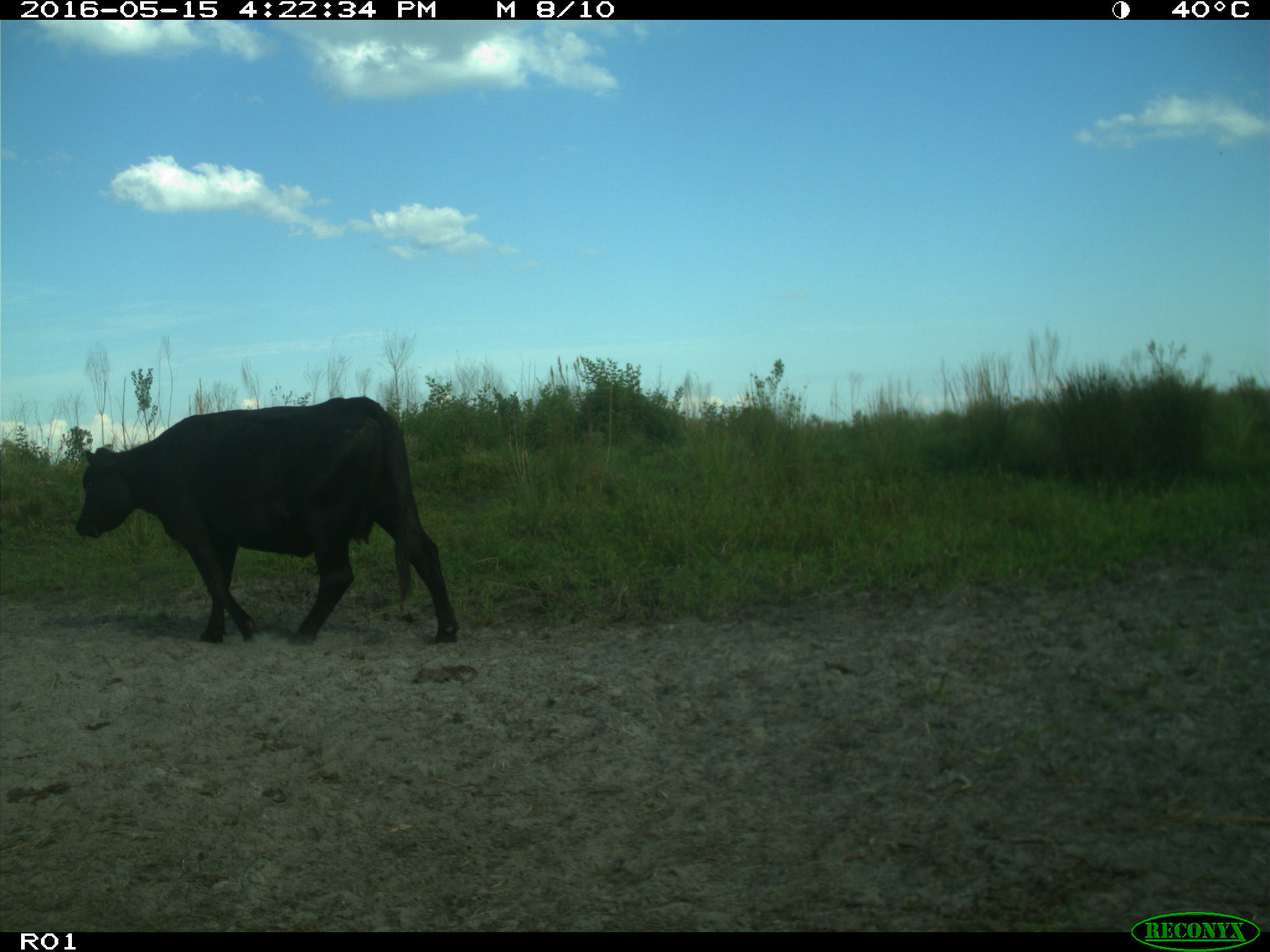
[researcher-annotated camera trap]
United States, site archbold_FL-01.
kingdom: Animalia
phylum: Chordata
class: Mammalia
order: Artiodactyla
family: Bovidae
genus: Bos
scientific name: Bos taurus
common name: domestic cow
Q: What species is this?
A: Bos taurus (domestic cow).